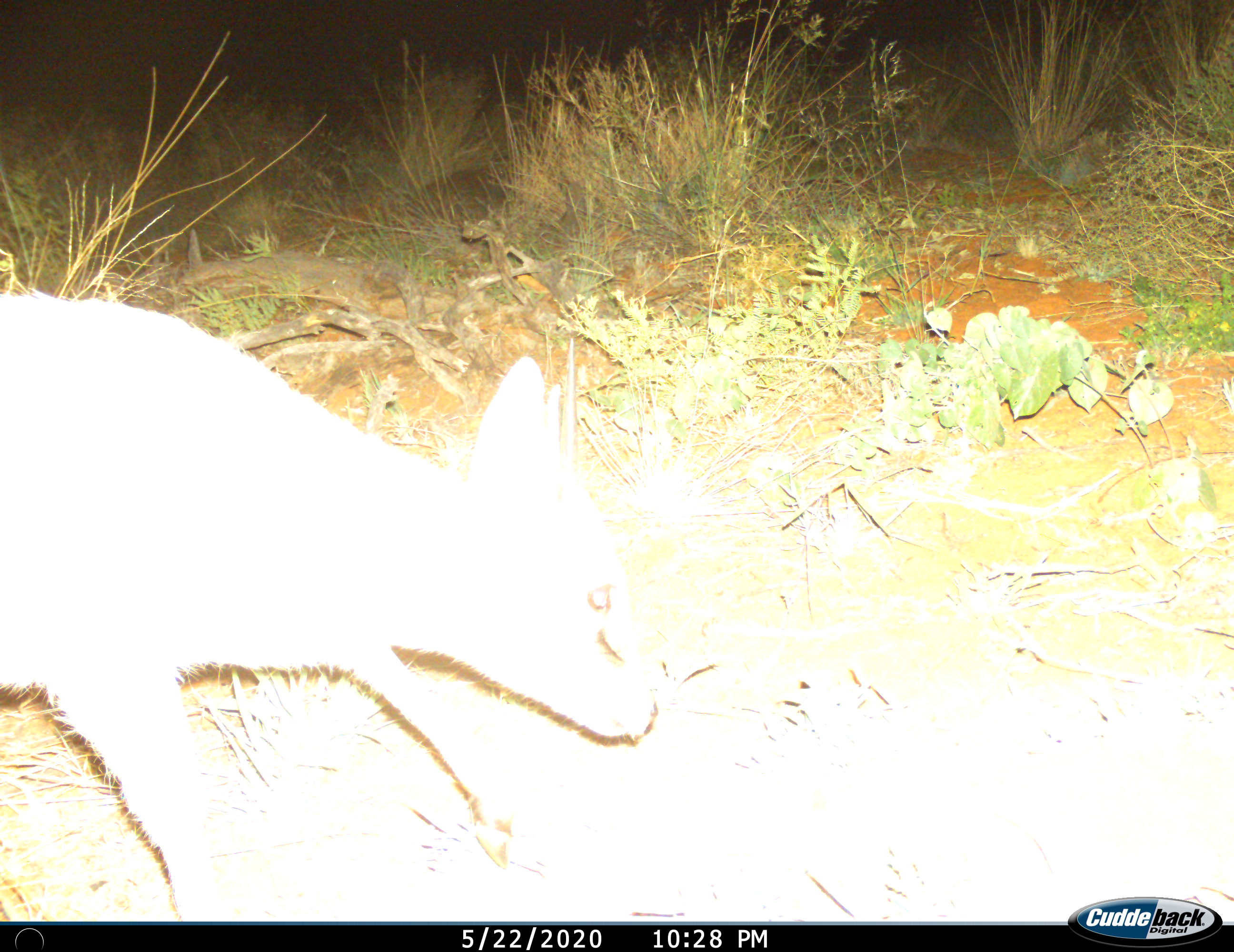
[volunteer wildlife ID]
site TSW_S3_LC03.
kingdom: Animalia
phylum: Chordata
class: Mammalia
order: Artiodactyla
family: Bovidae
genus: Sylvicapra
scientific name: Sylvicapra grimmia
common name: common duiker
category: duikercommongrey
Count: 1.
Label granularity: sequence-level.